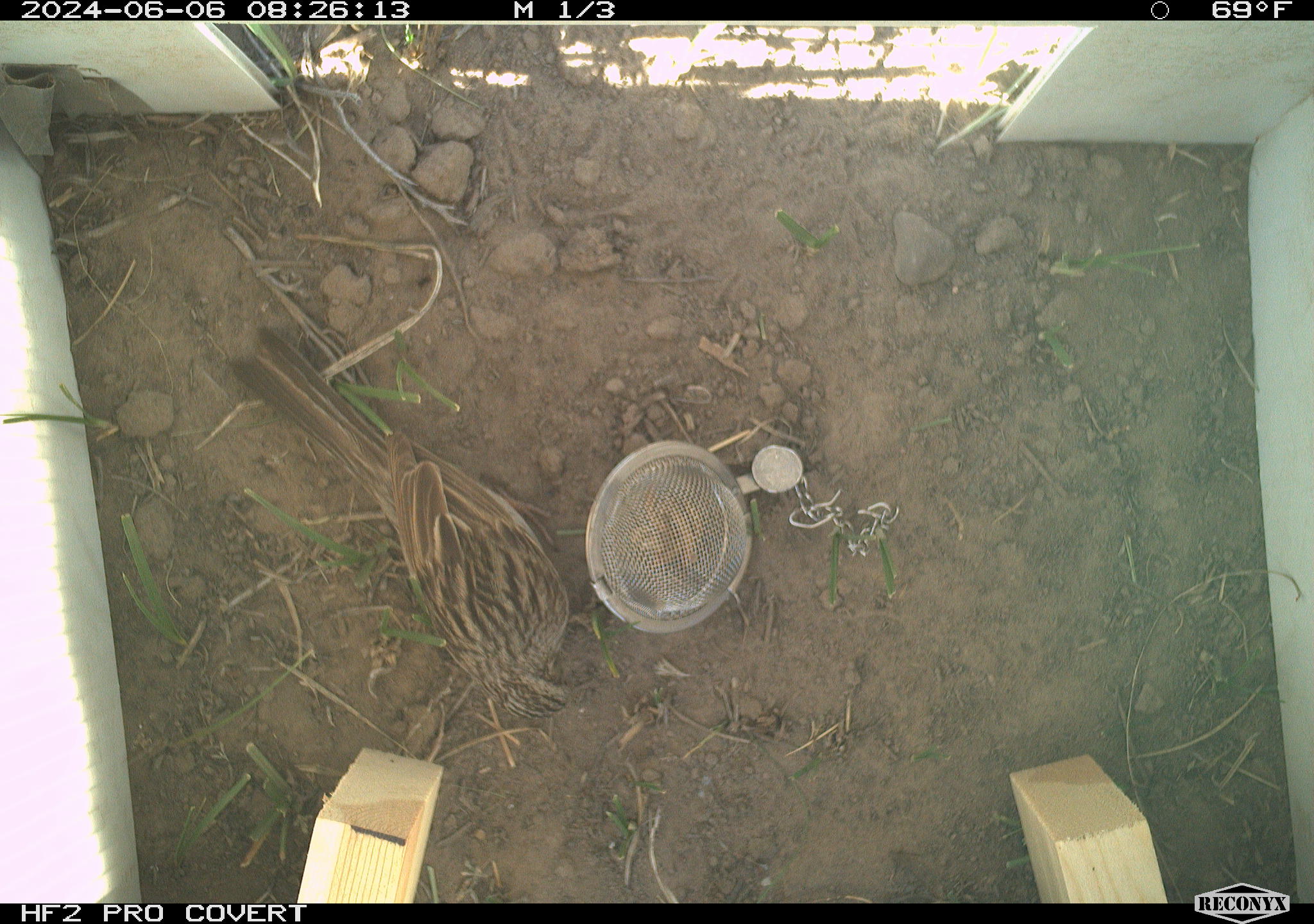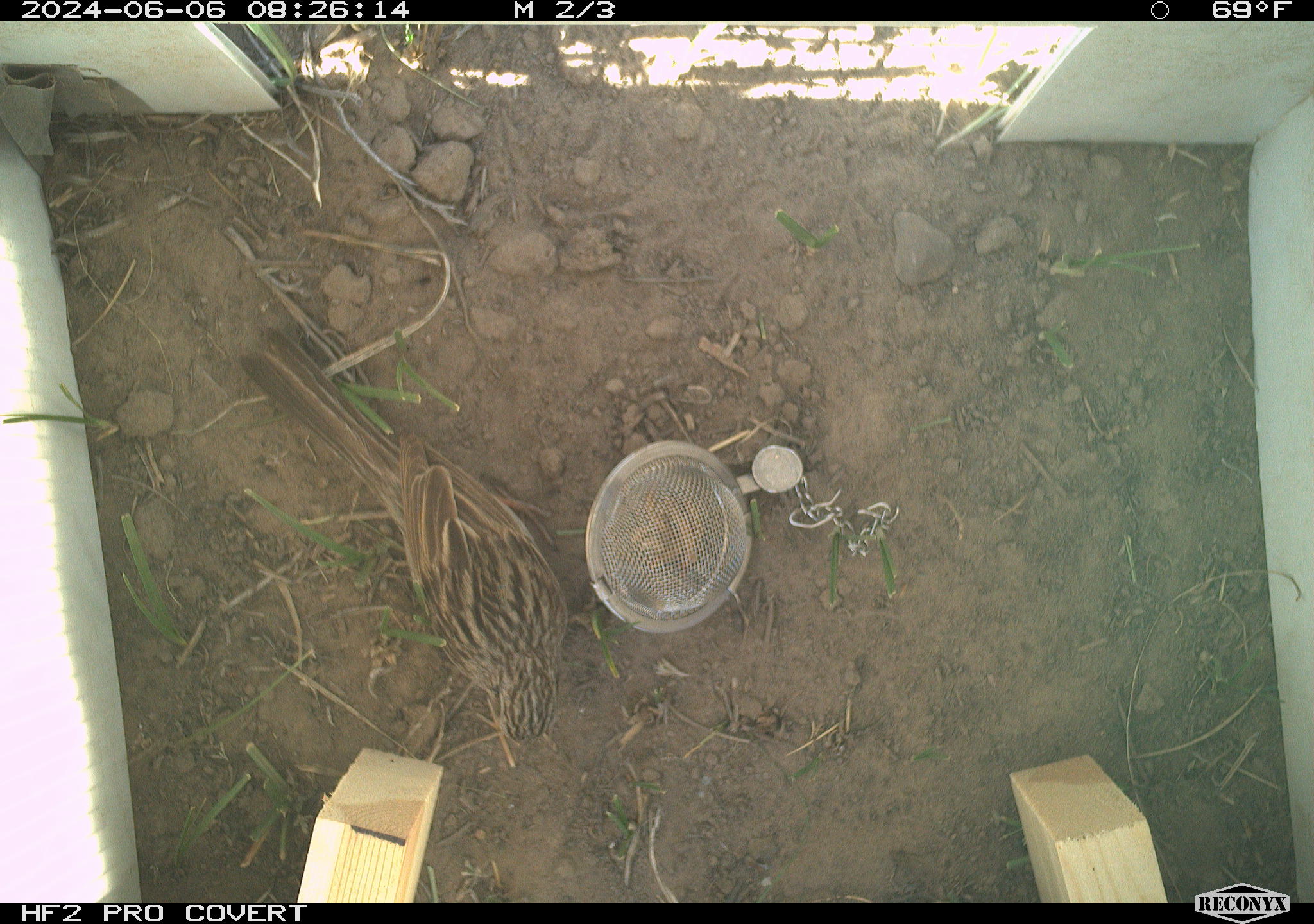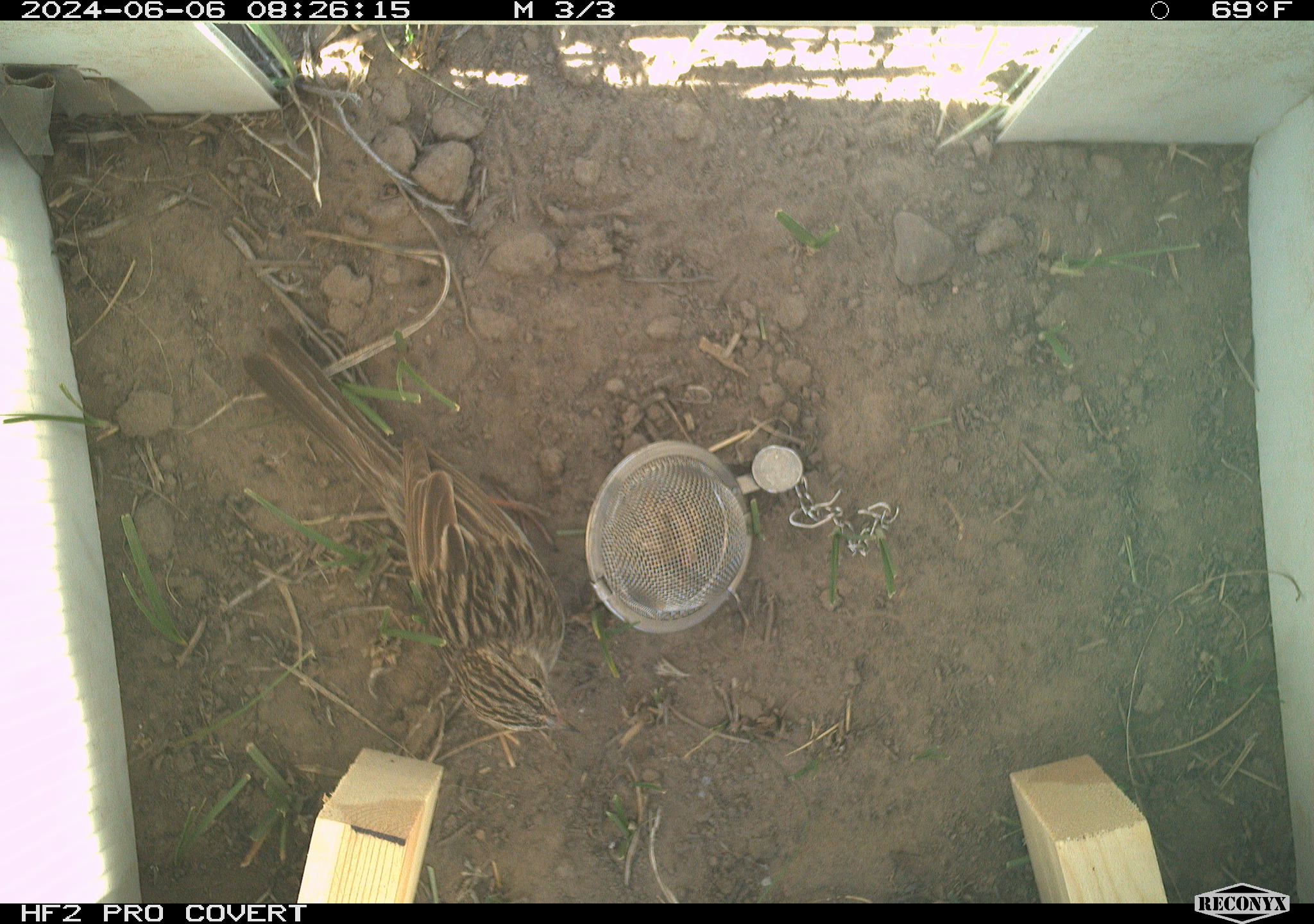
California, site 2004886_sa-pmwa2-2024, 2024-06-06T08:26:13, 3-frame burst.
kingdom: Animalia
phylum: Chordata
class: Aves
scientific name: Aves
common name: bird